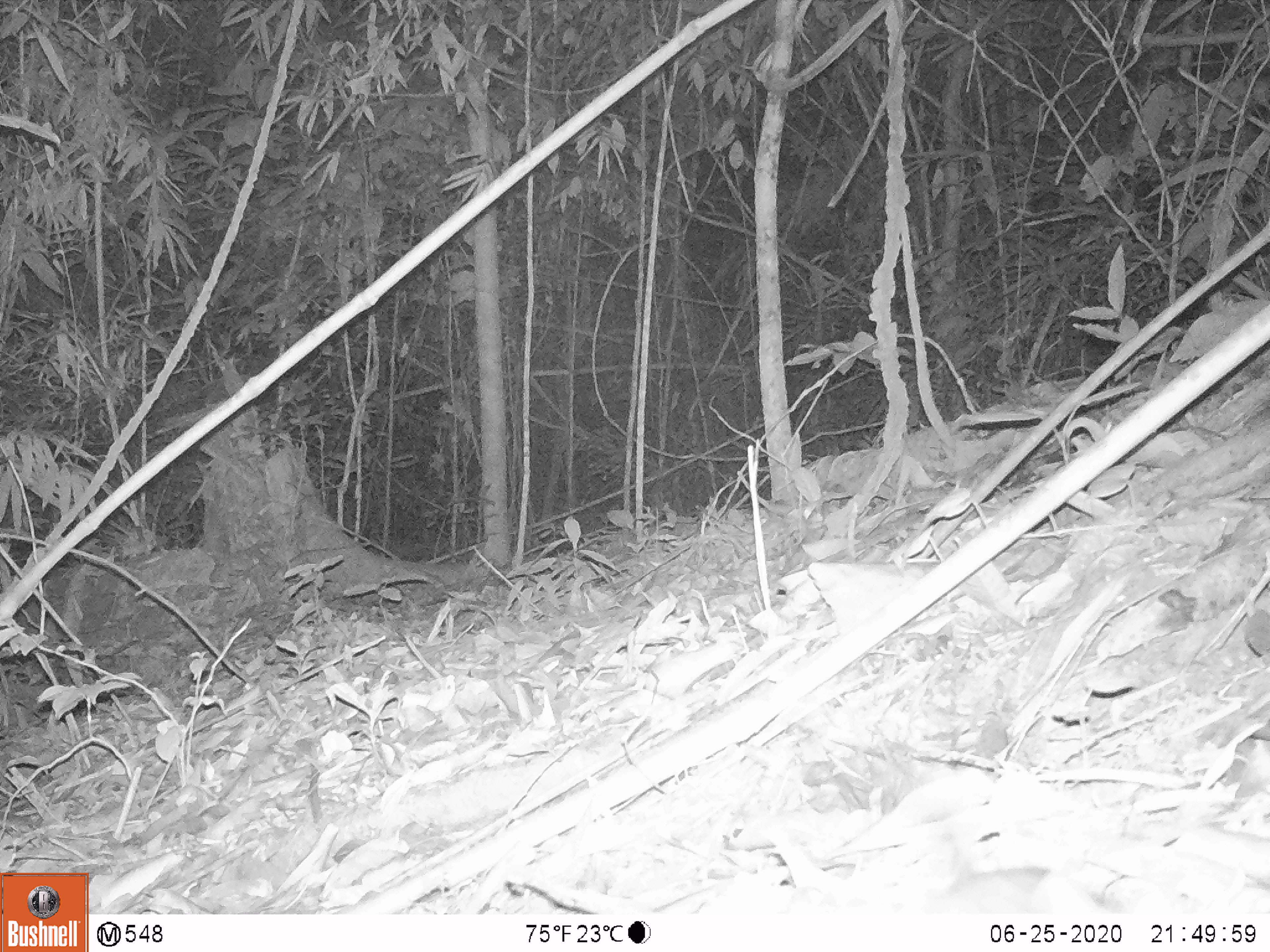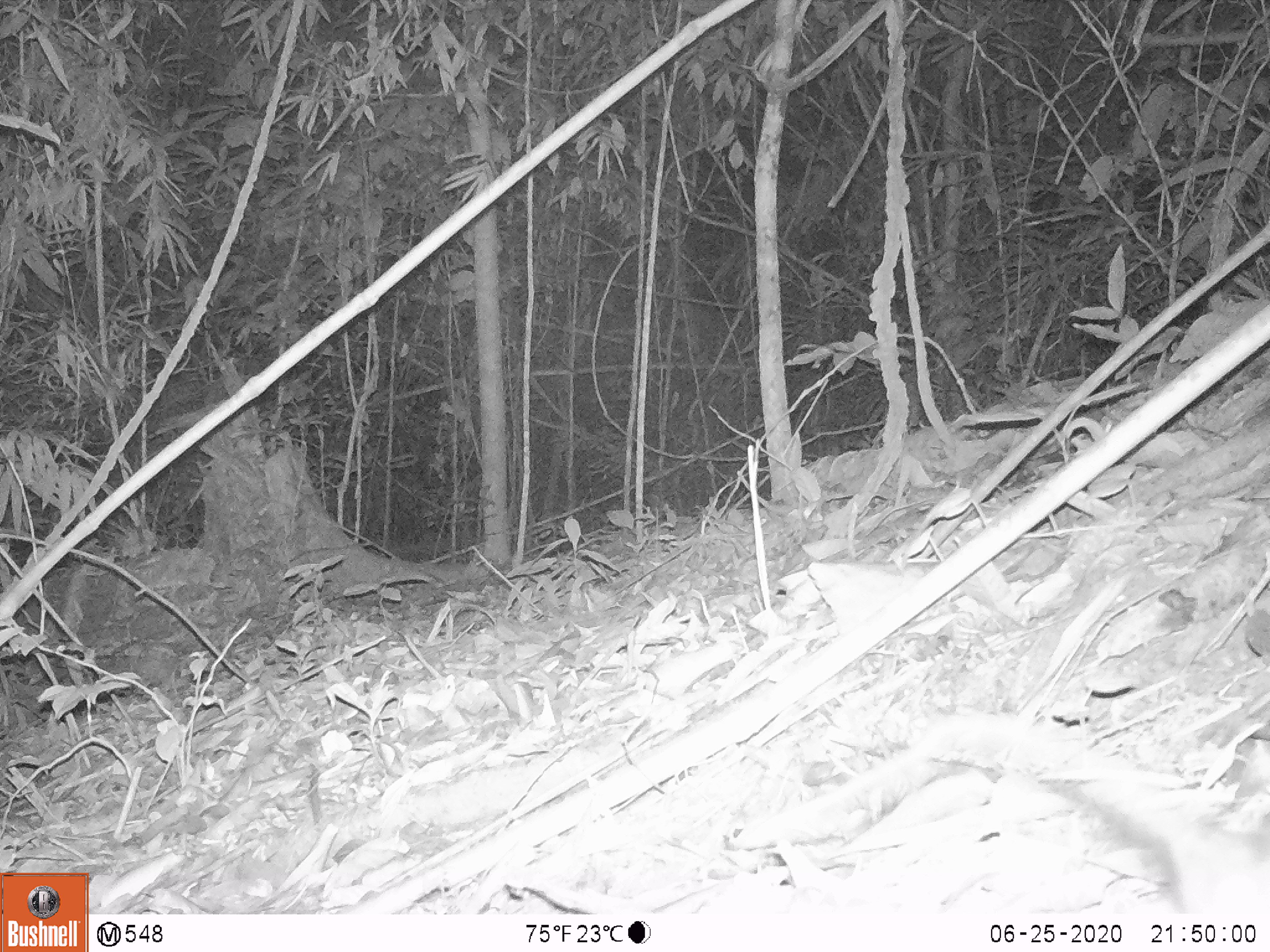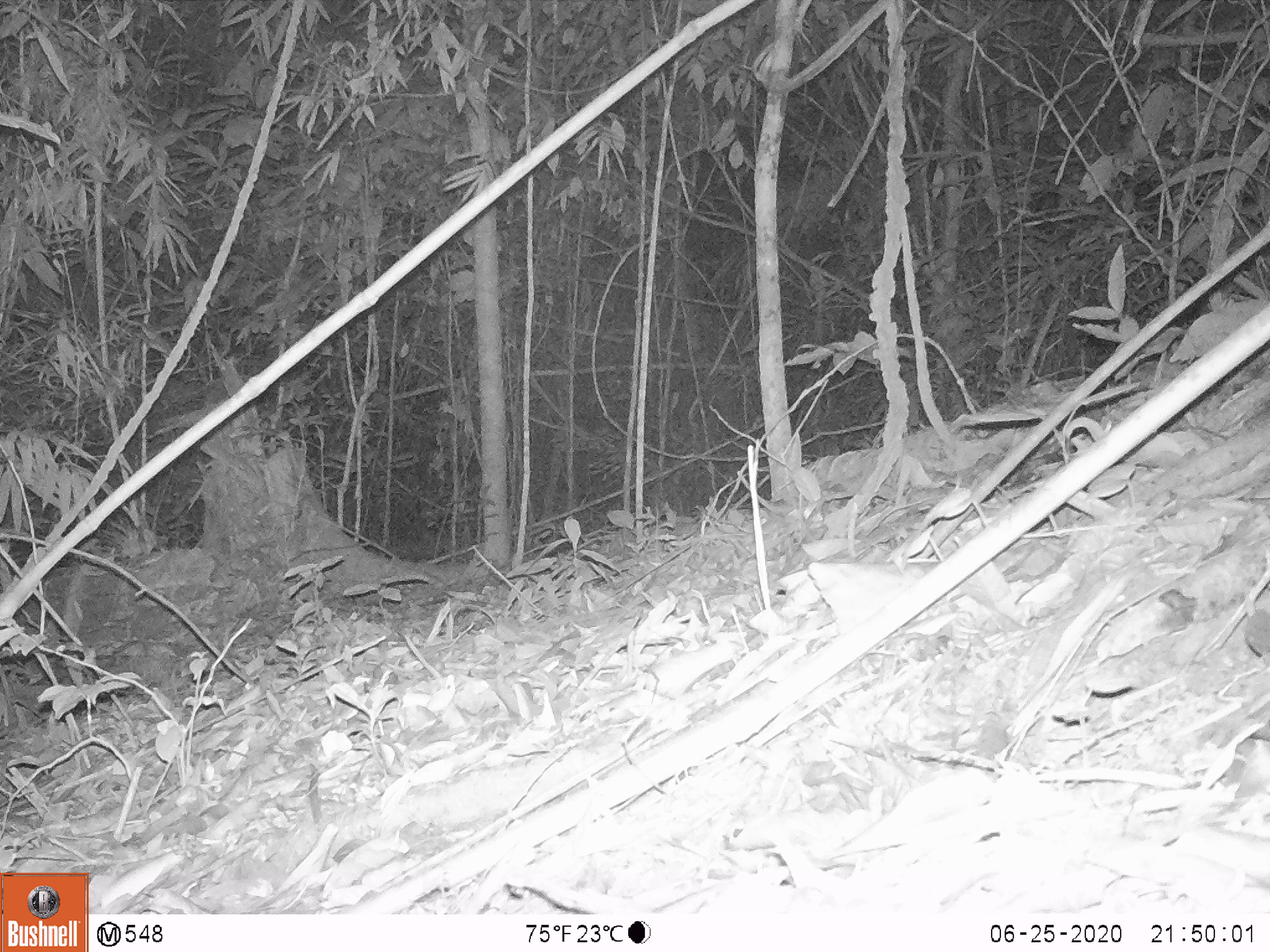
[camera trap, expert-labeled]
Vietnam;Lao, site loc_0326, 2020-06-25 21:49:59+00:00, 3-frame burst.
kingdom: Animalia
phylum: Chordata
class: Mammalia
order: Rodentia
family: Muridae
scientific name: Muridae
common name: old-world mice and rats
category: unidentified murid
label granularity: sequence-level